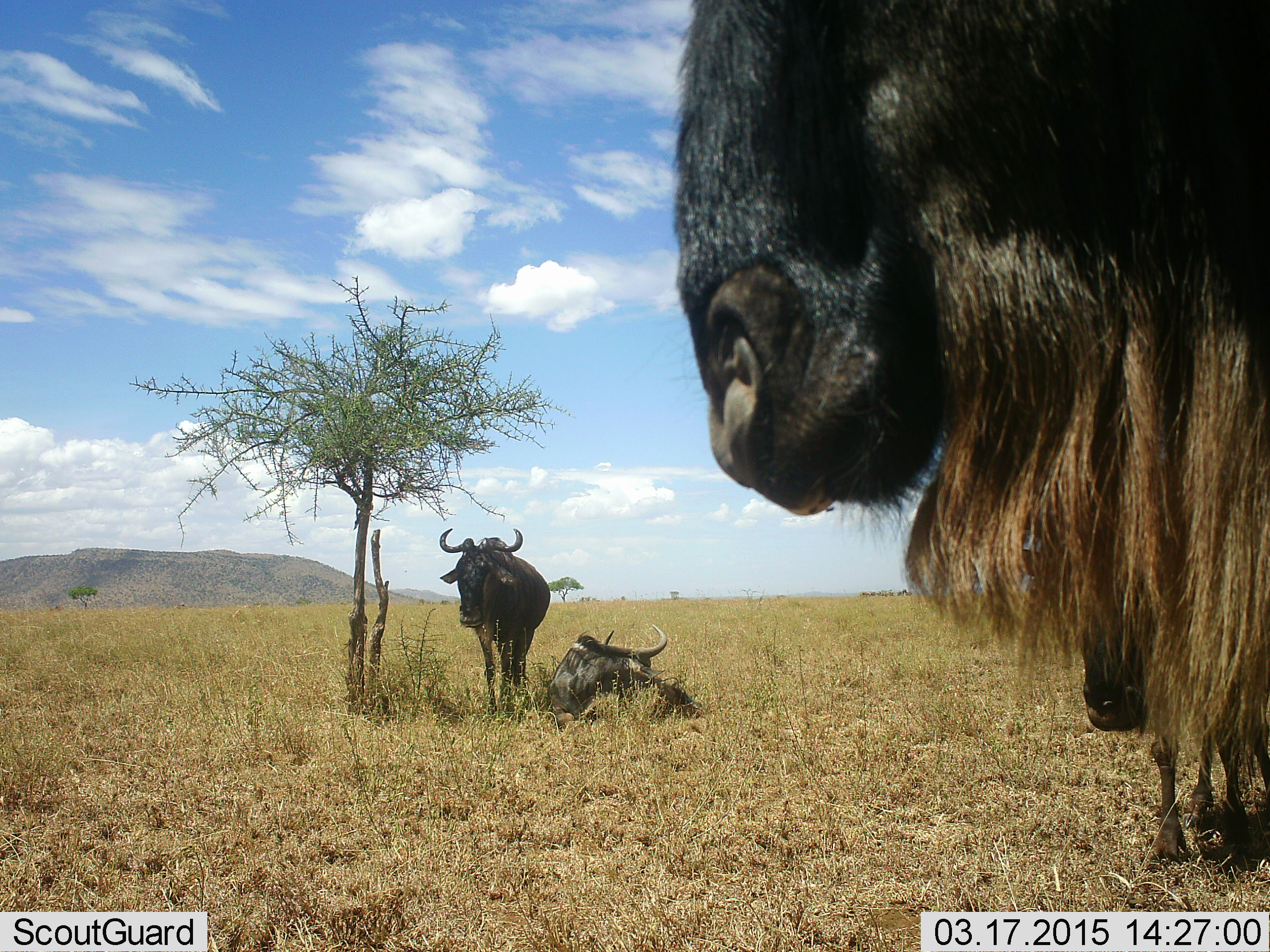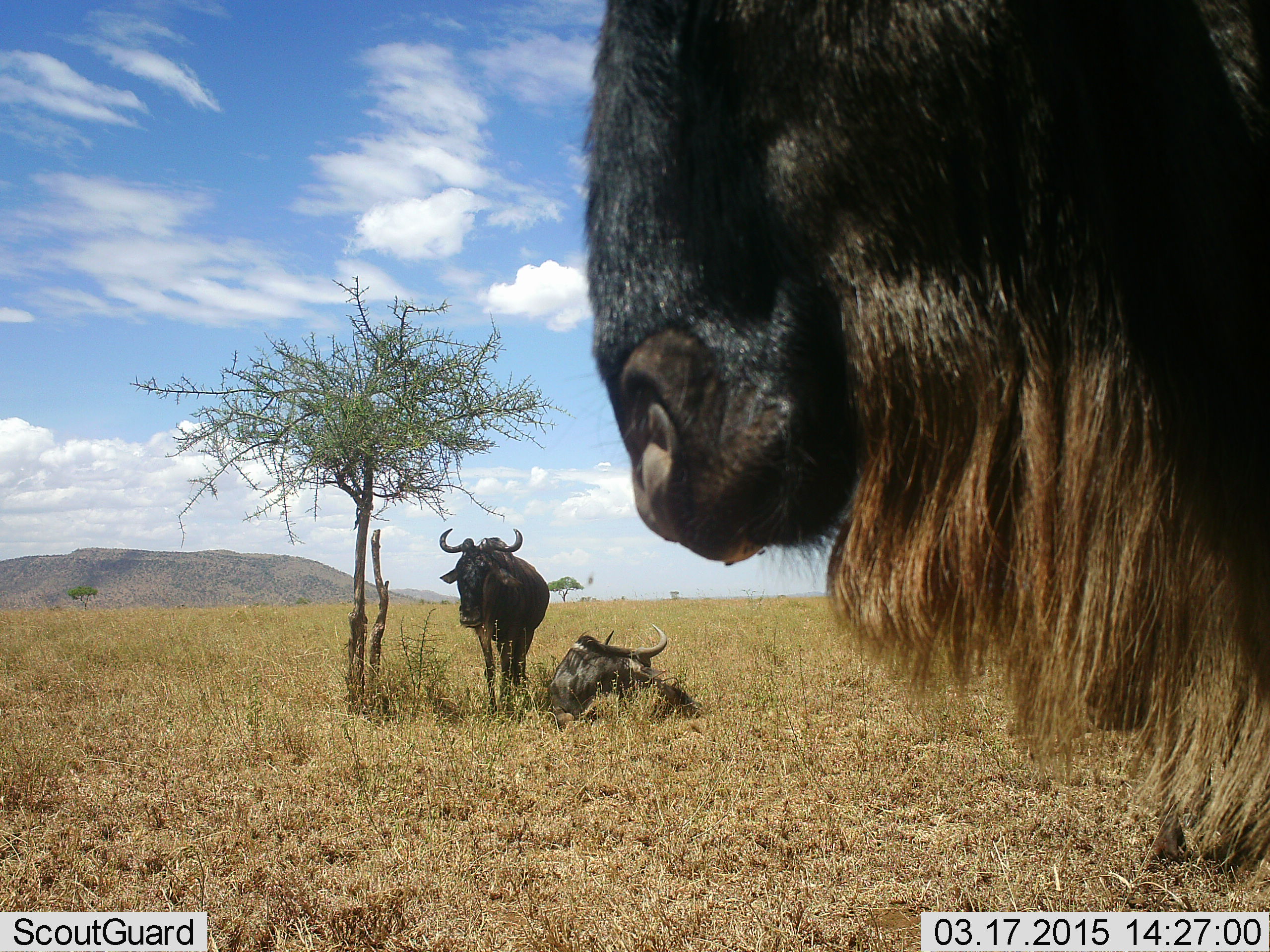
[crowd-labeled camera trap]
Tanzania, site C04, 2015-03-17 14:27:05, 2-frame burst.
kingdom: Animalia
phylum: Chordata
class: Mammalia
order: Artiodactyla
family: Bovidae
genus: Connochaetes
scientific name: Connochaetes taurinus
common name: blue wildebeest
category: wildebeest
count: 3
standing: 70%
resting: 90%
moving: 0%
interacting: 10%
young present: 0%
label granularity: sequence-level